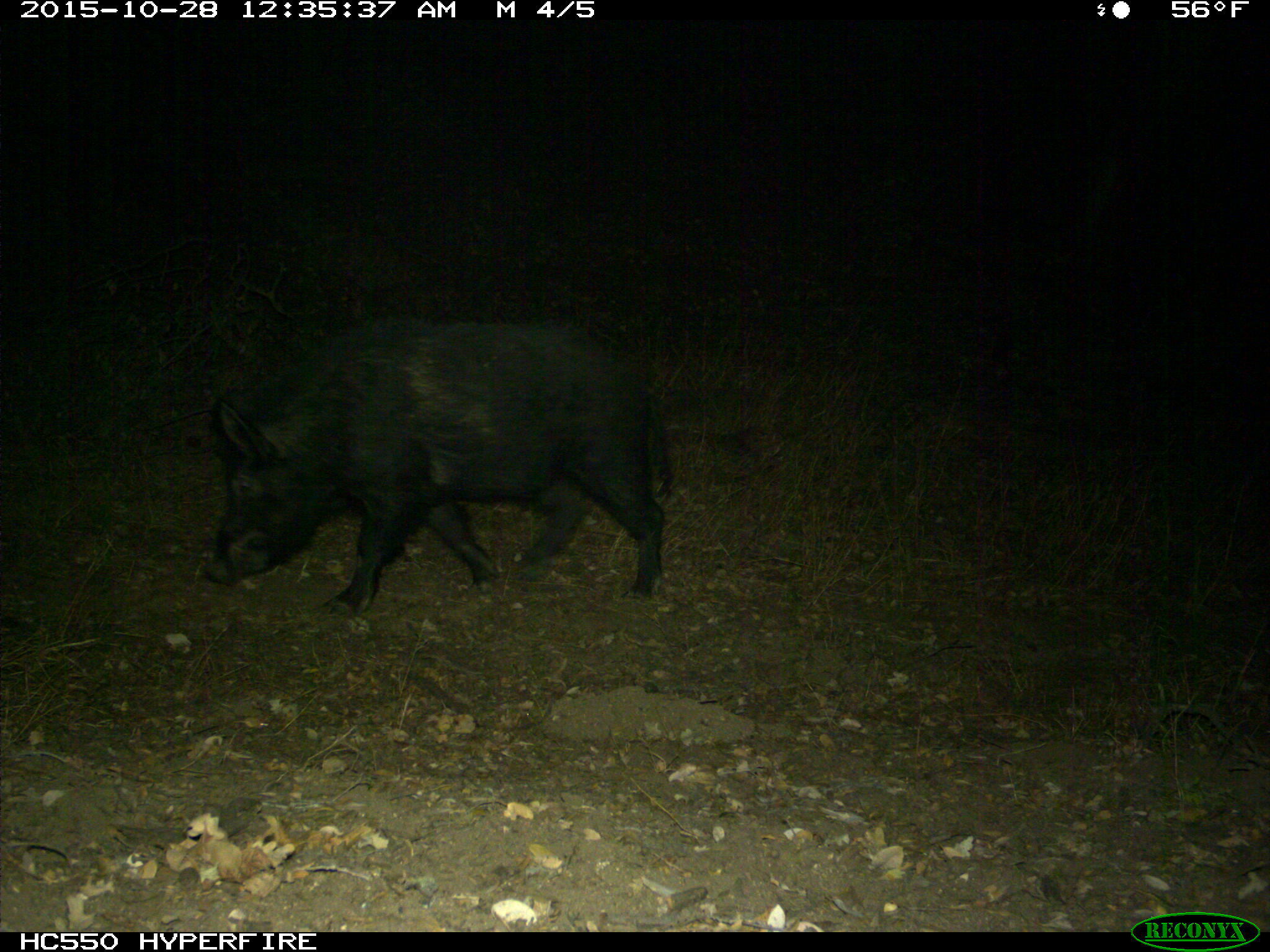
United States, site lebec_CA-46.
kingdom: Animalia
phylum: Chordata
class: Mammalia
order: Artiodactyla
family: Suidae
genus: Sus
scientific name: Sus scrofa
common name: wild boar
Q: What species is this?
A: Sus scrofa (wild boar).